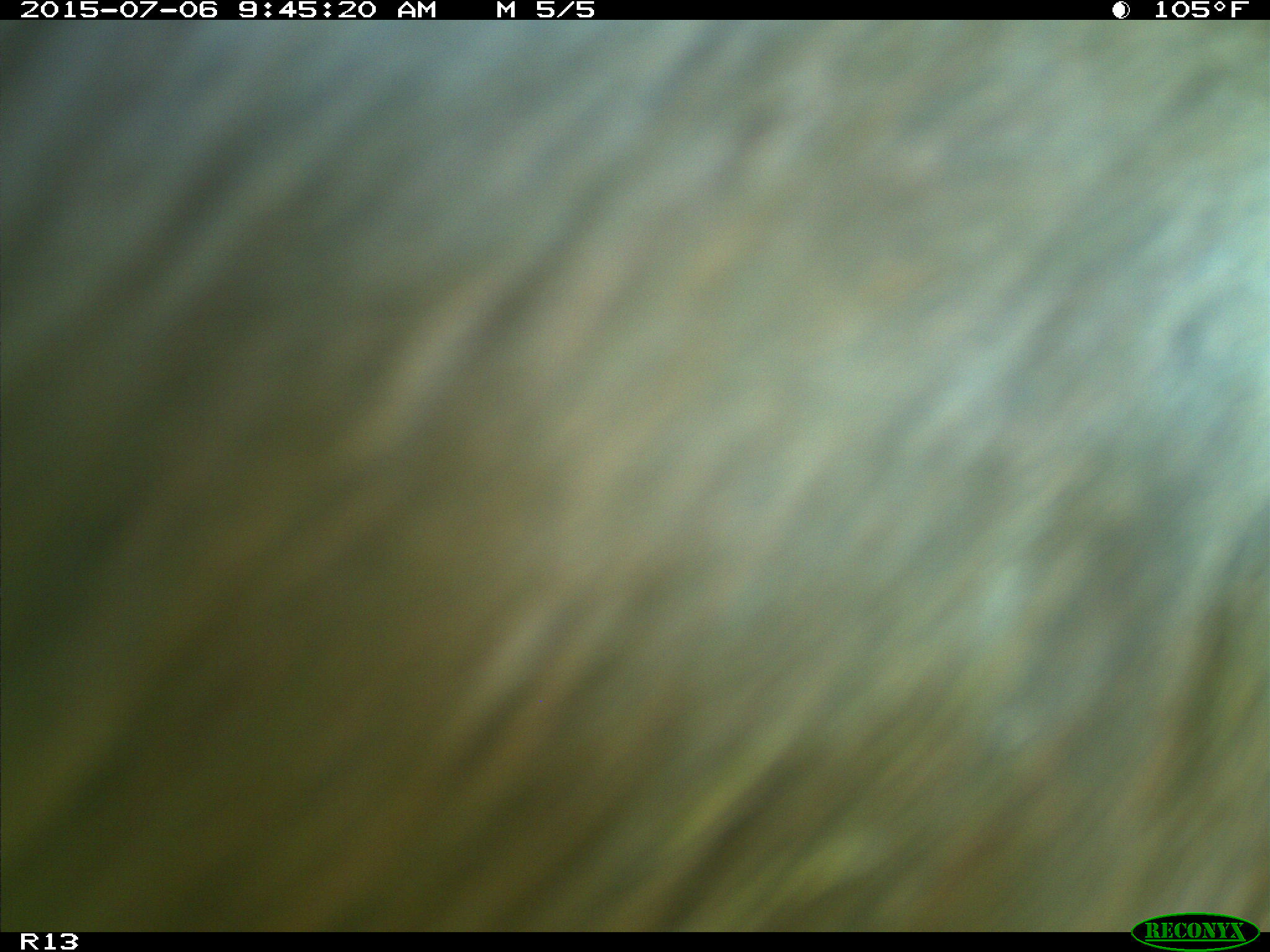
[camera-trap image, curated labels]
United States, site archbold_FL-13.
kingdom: Animalia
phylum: Chordata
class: Mammalia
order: Artiodactyla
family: Bovidae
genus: Bos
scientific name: Bos taurus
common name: domestic cow